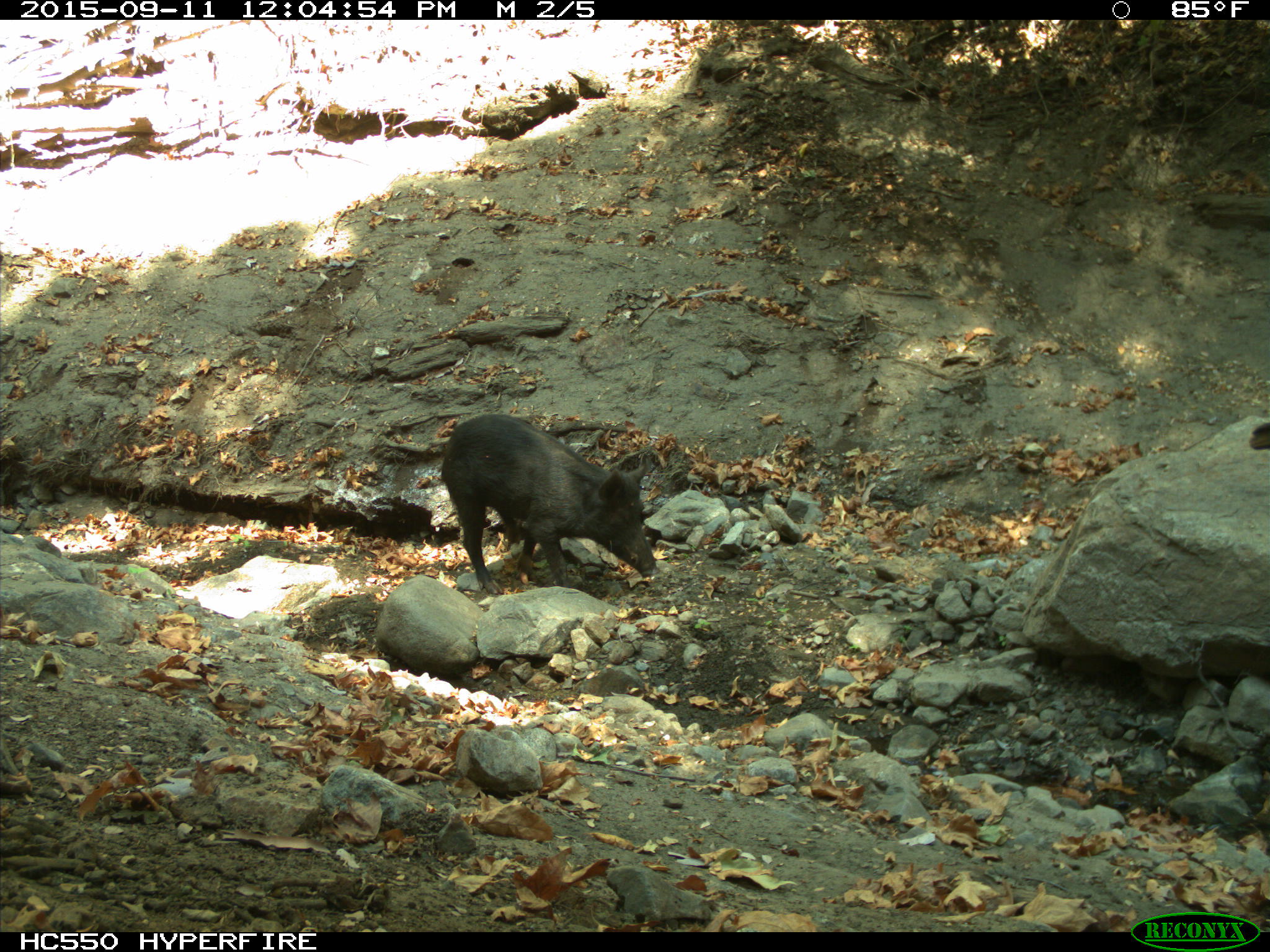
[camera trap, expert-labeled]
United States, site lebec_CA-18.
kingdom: Animalia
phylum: Chordata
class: Mammalia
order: Artiodactyla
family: Suidae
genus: Sus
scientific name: Sus scrofa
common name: wild boar